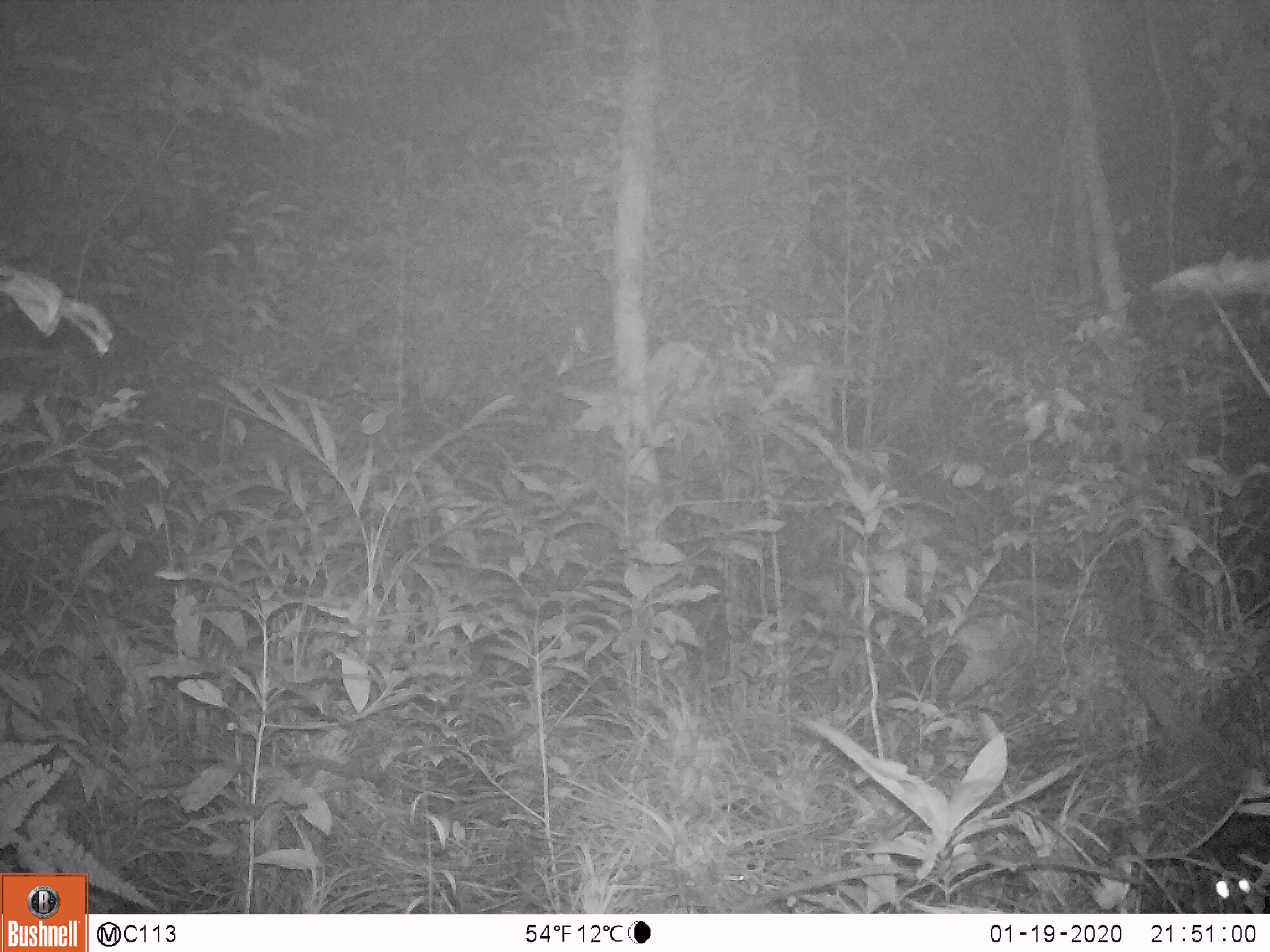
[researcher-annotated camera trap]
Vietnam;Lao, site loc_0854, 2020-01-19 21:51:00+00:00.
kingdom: Animalia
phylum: Chordata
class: Mammalia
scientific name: Mammalia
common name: mammal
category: unidentified small mammal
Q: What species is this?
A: Unidentified small mammal (mammal) (Mammalia).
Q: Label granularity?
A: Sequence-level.